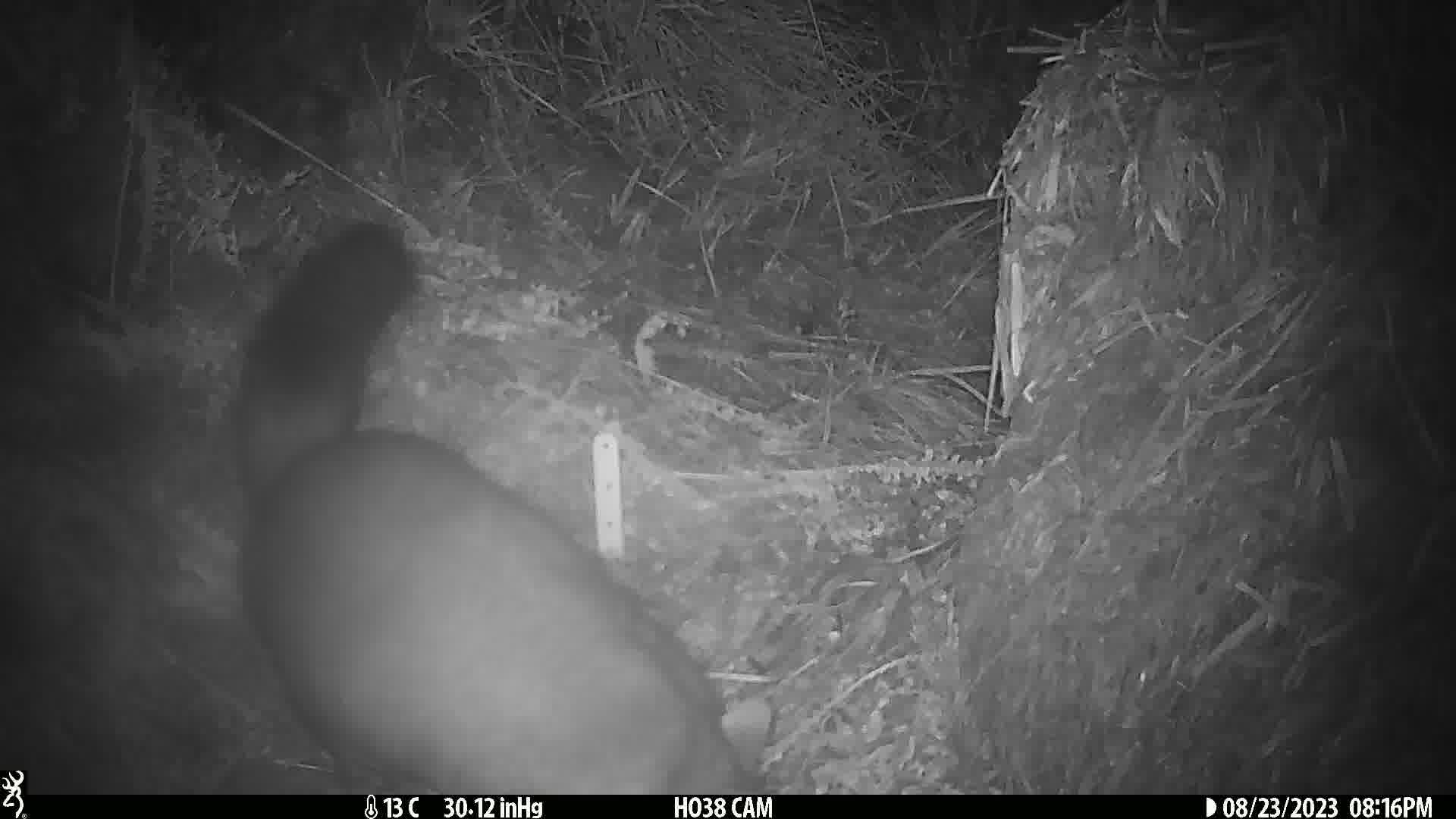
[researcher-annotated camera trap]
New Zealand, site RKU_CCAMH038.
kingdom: Animalia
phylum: Chordata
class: Mammalia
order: Diprotodontia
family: Phalangeridae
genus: Trichosurus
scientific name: Trichosurus vulpecula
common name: common brushtail possum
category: possum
Possum (common brushtail possum) (Trichosurus vulpecula).